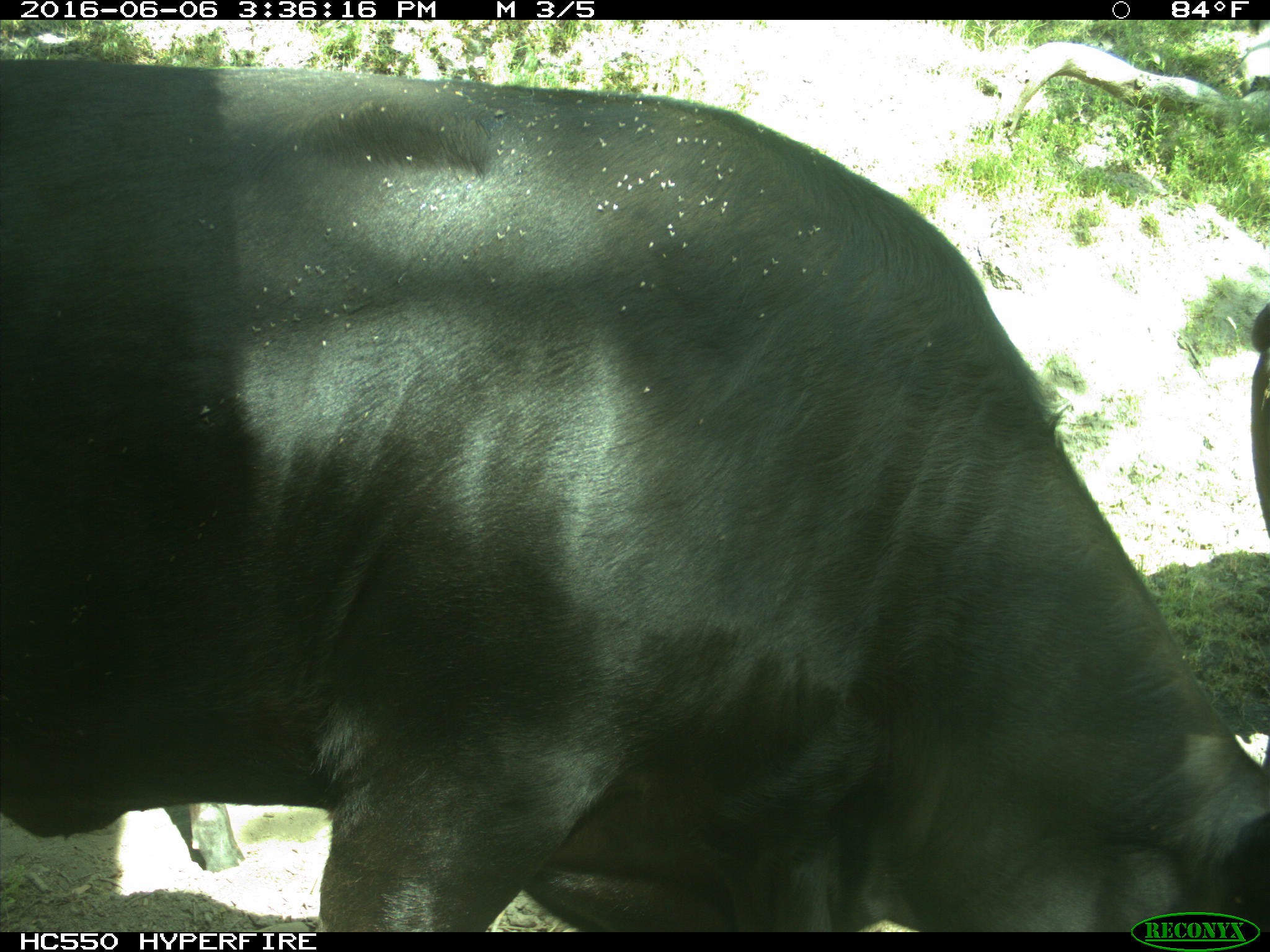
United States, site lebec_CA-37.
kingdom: Animalia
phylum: Chordata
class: Mammalia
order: Artiodactyla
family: Bovidae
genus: Bos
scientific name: Bos taurus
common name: domestic cow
Bos taurus (domestic cow).